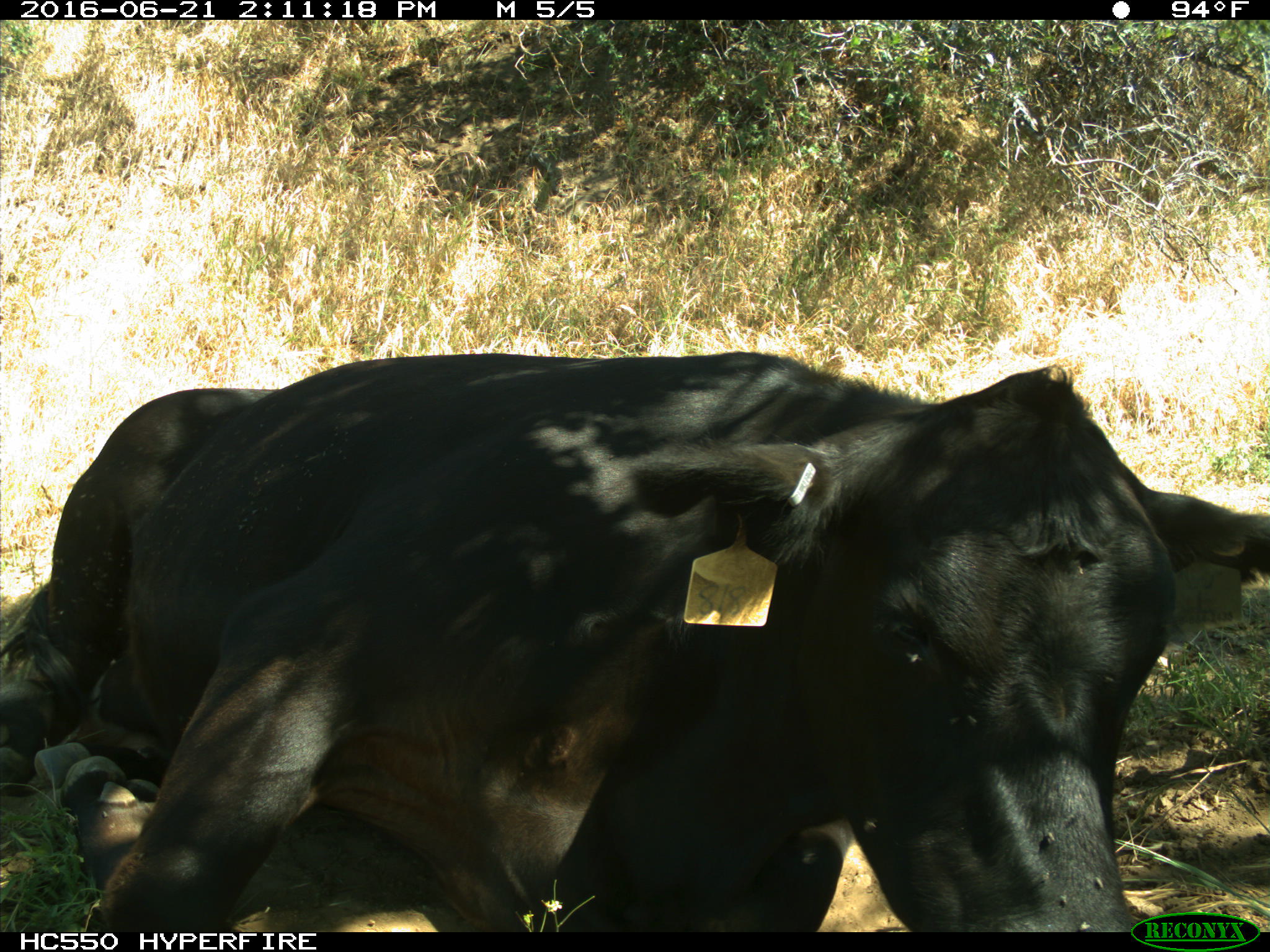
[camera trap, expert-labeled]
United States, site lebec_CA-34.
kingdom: Animalia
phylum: Chordata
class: Mammalia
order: Artiodactyla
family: Bovidae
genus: Bos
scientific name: Bos taurus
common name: domestic cow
Bos taurus (domestic cow).